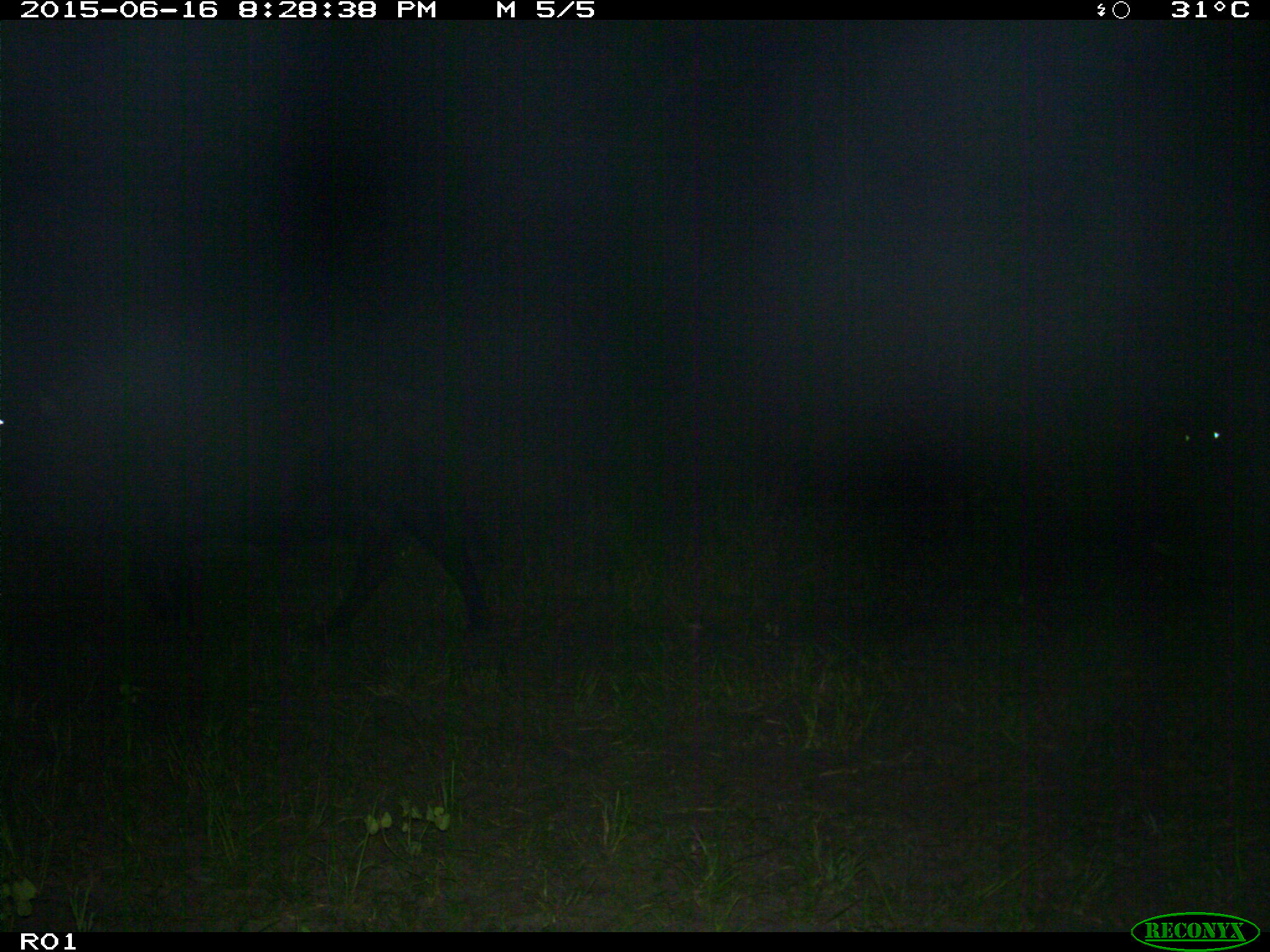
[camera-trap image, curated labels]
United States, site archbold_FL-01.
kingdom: Animalia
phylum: Chordata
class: Mammalia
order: Artiodactyla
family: Bovidae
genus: Bos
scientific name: Bos taurus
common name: domestic cow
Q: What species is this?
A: Bos taurus (domestic cow).